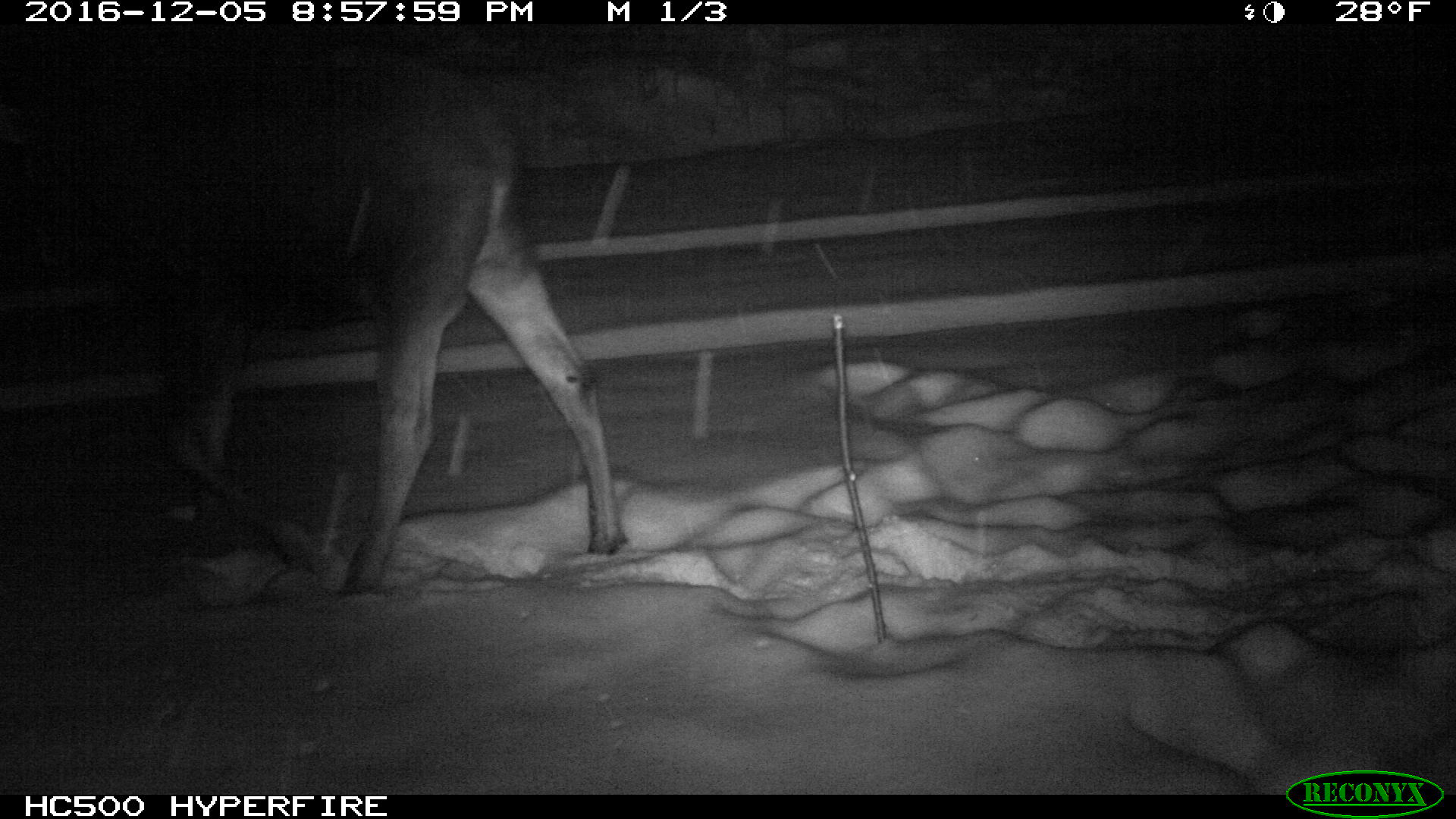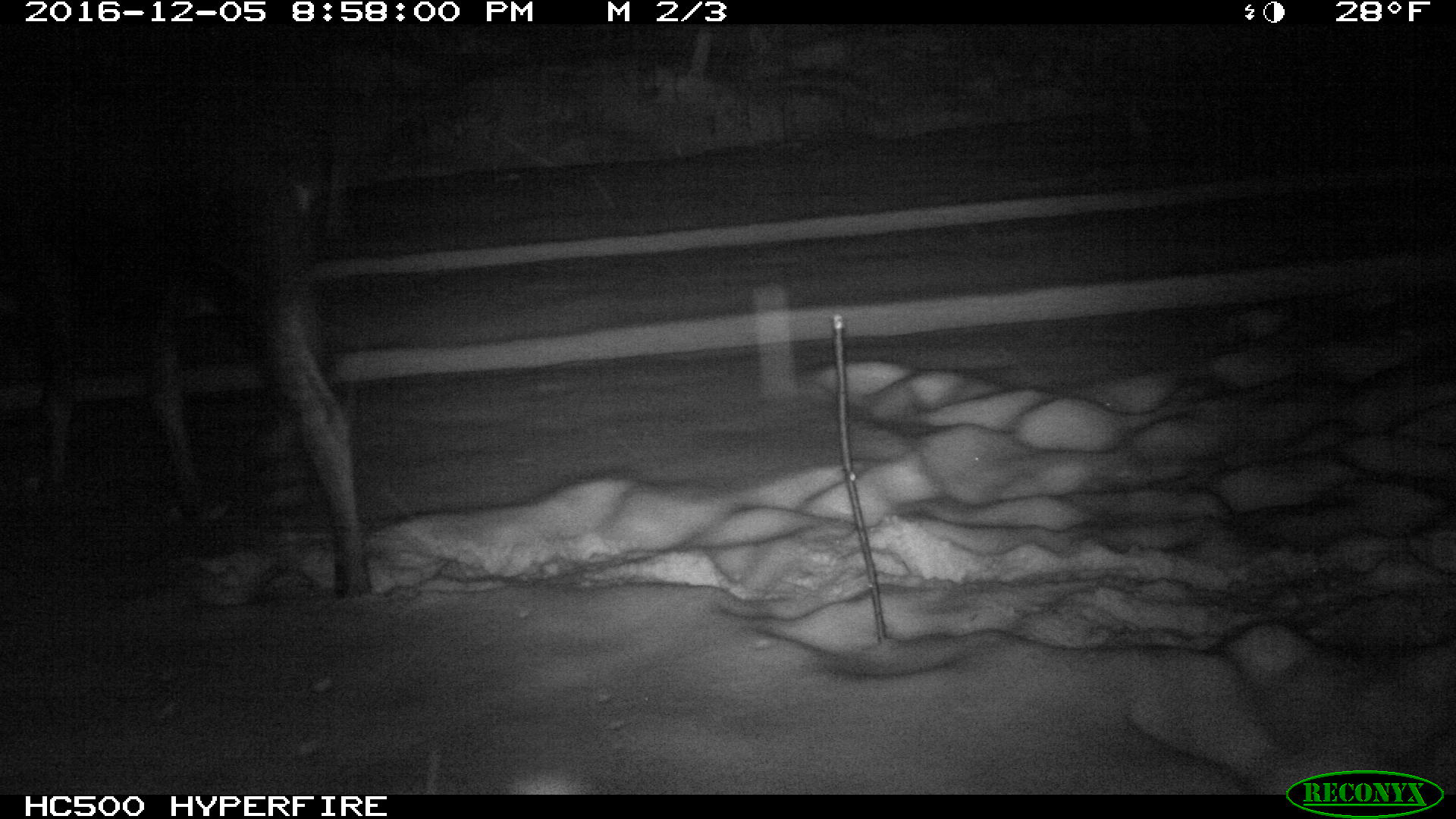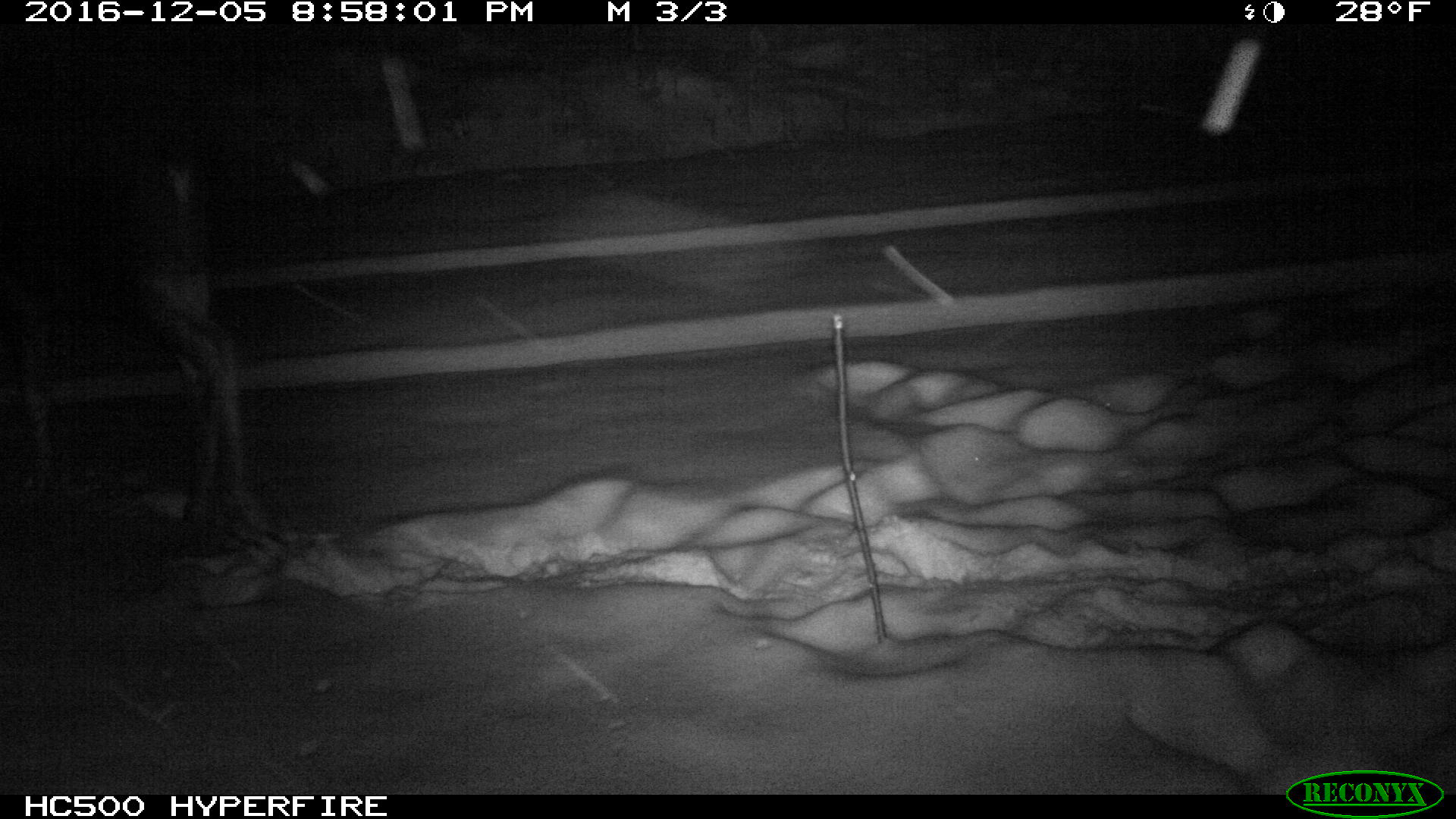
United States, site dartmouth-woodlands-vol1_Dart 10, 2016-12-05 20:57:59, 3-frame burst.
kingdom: Animalia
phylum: Chordata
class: Mammalia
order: Artiodactyla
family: Cervidae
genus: Alces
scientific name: Alces alces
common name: moose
Moose (Alces alces).